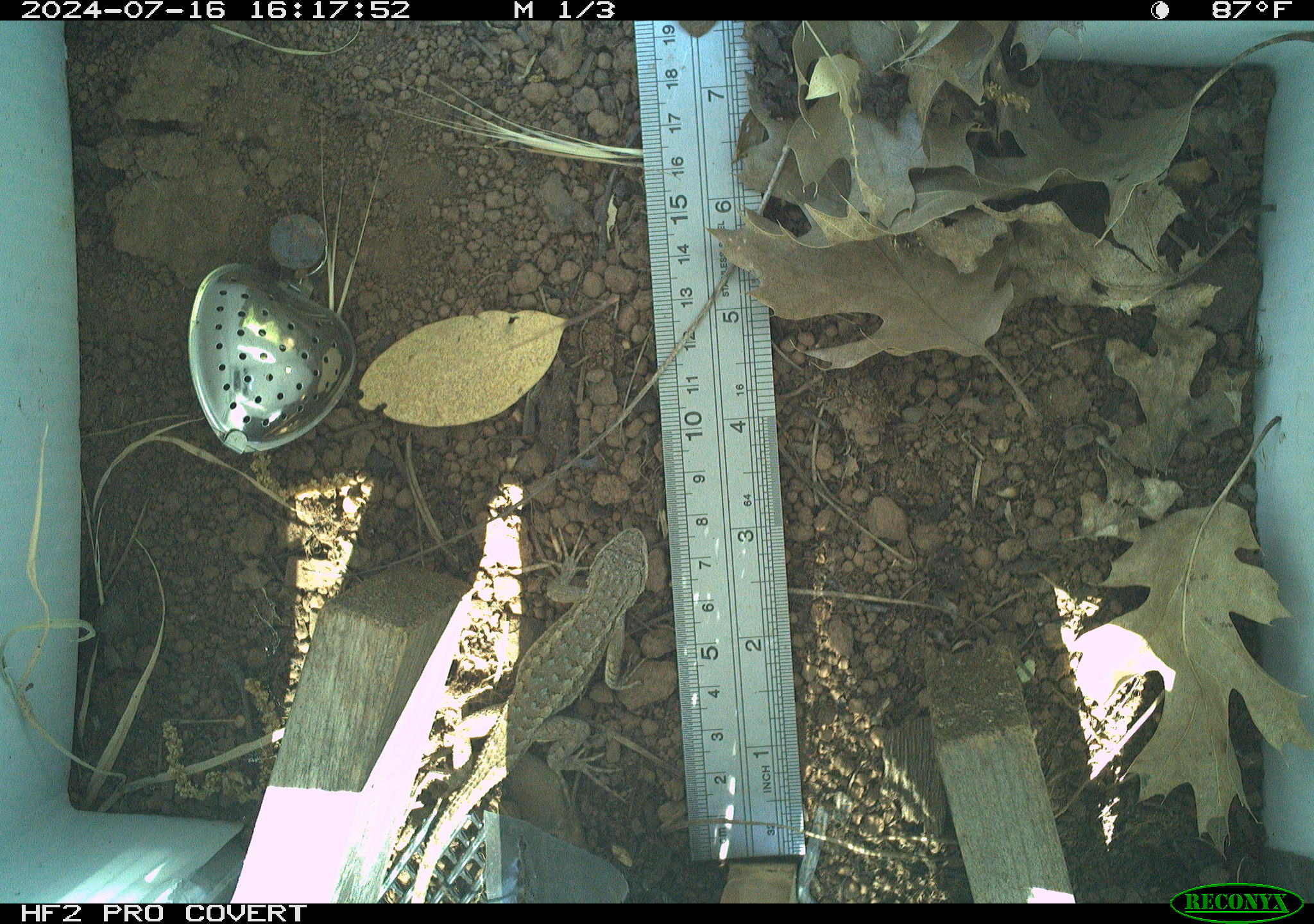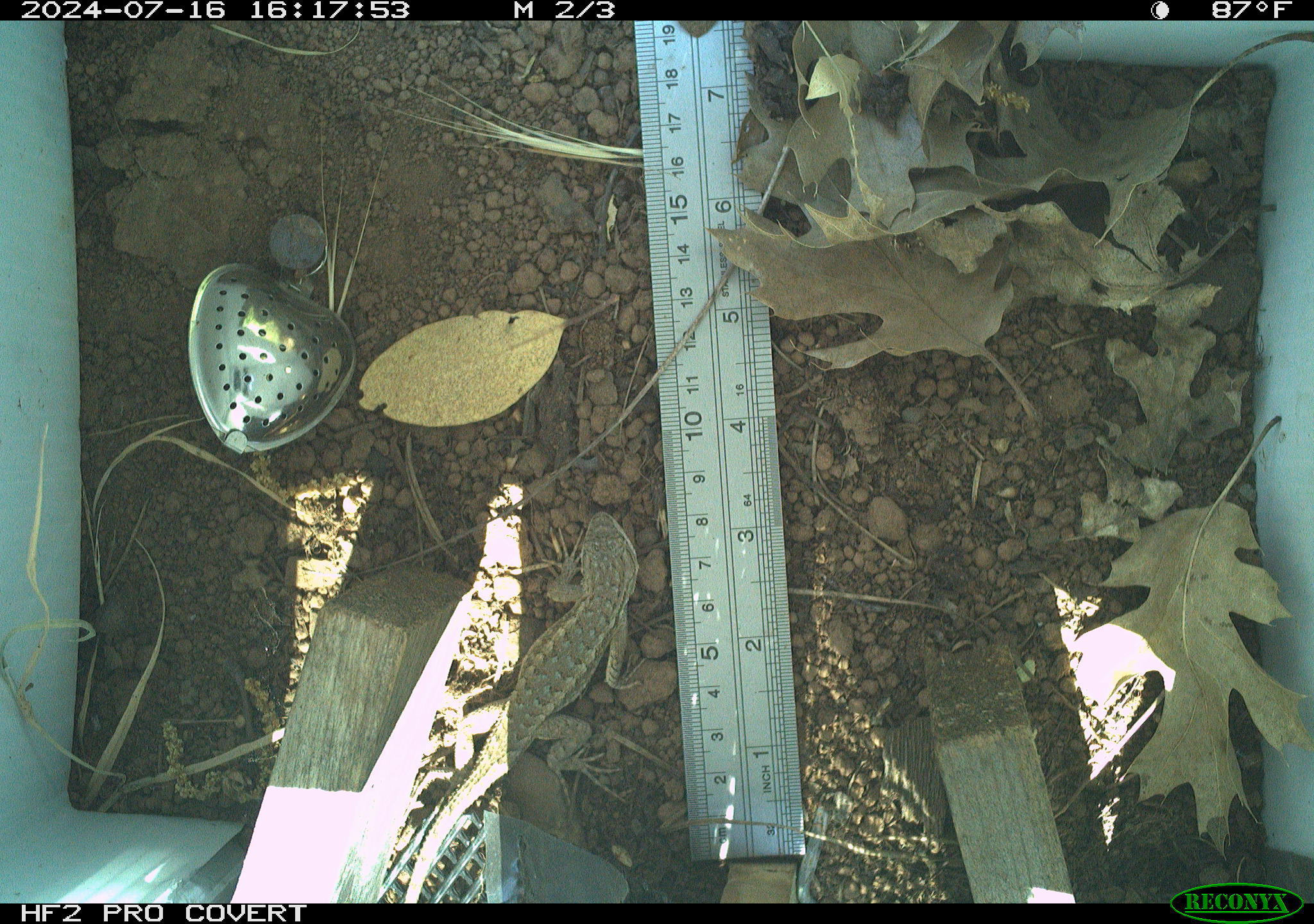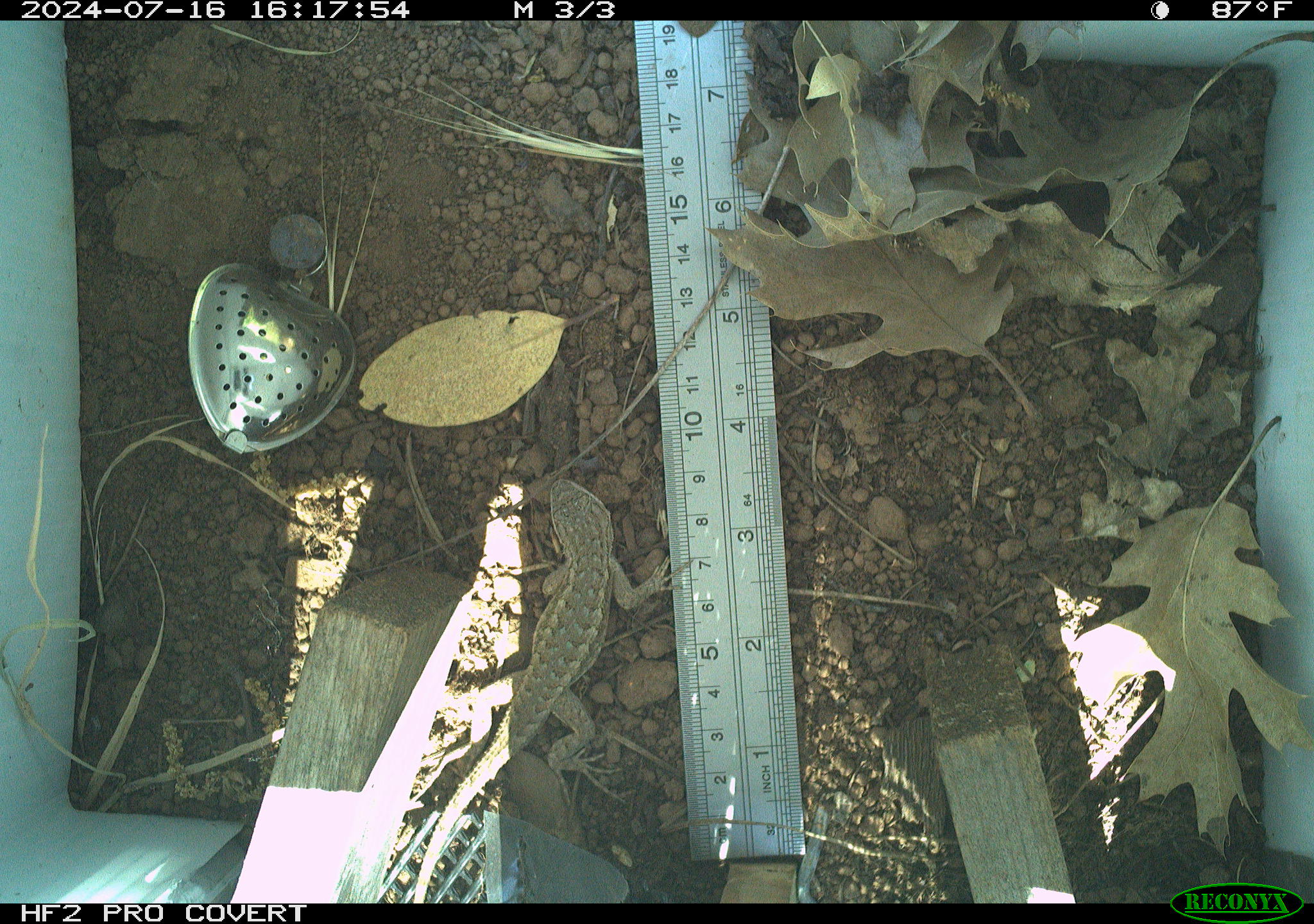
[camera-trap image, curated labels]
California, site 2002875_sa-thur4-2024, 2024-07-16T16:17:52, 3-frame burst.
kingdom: Animalia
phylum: Chordata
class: Reptilia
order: Squamata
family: Phrynosomatidae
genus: Sceloporus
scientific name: Sceloporus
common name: spiny lizards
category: sceloporus species